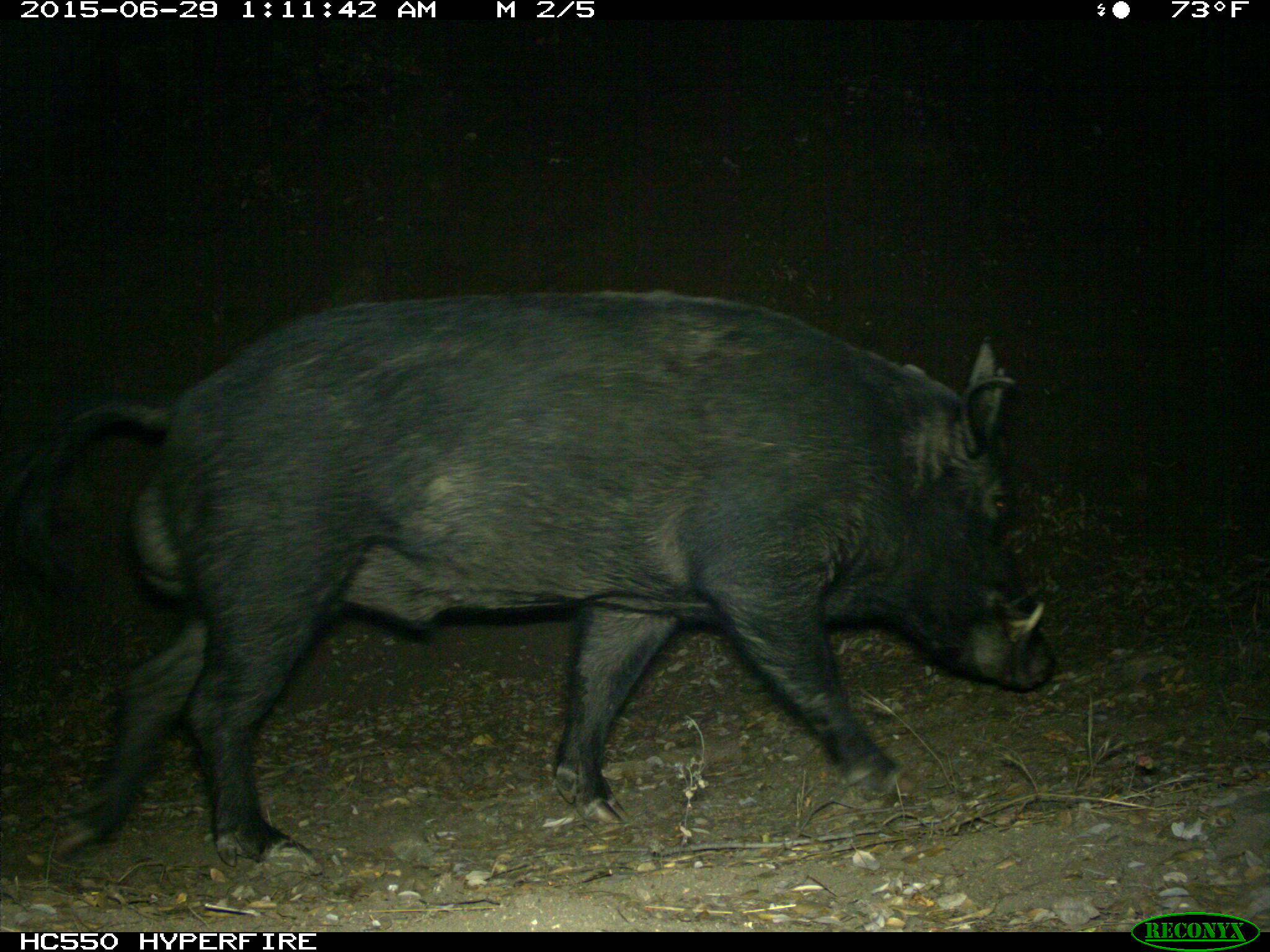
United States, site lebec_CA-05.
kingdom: Animalia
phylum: Chordata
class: Mammalia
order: Artiodactyla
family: Suidae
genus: Sus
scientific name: Sus scrofa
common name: wild boar